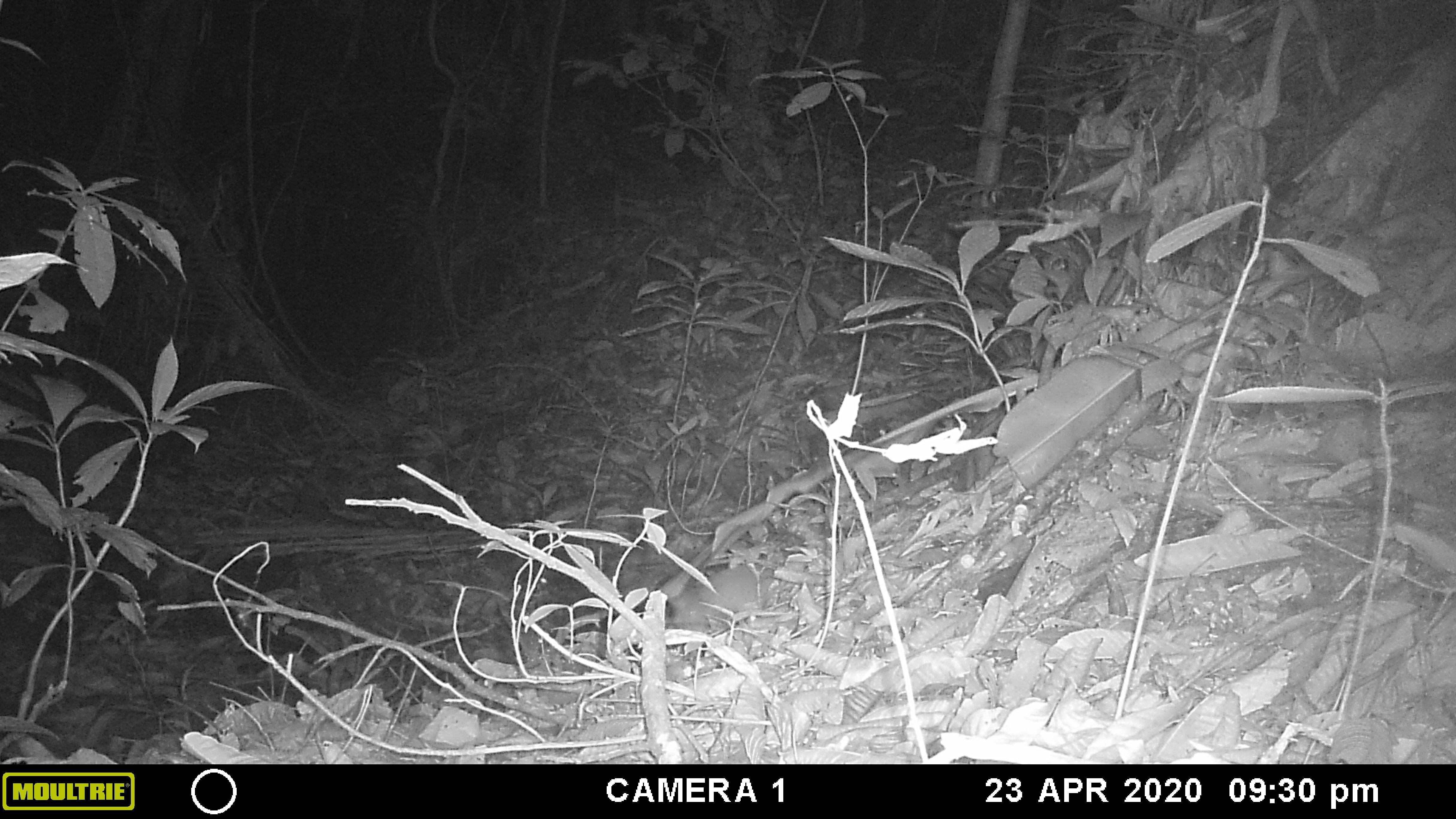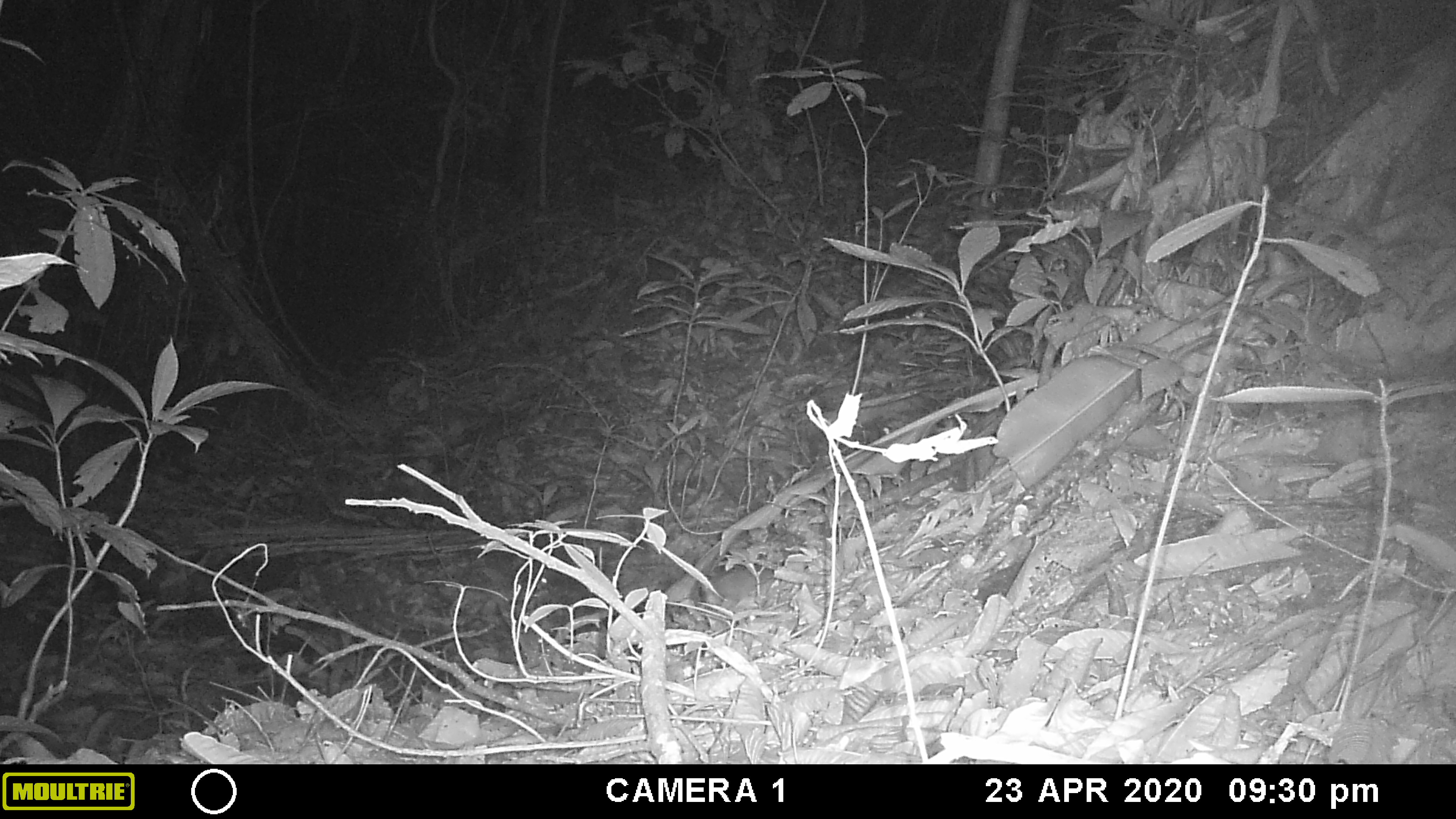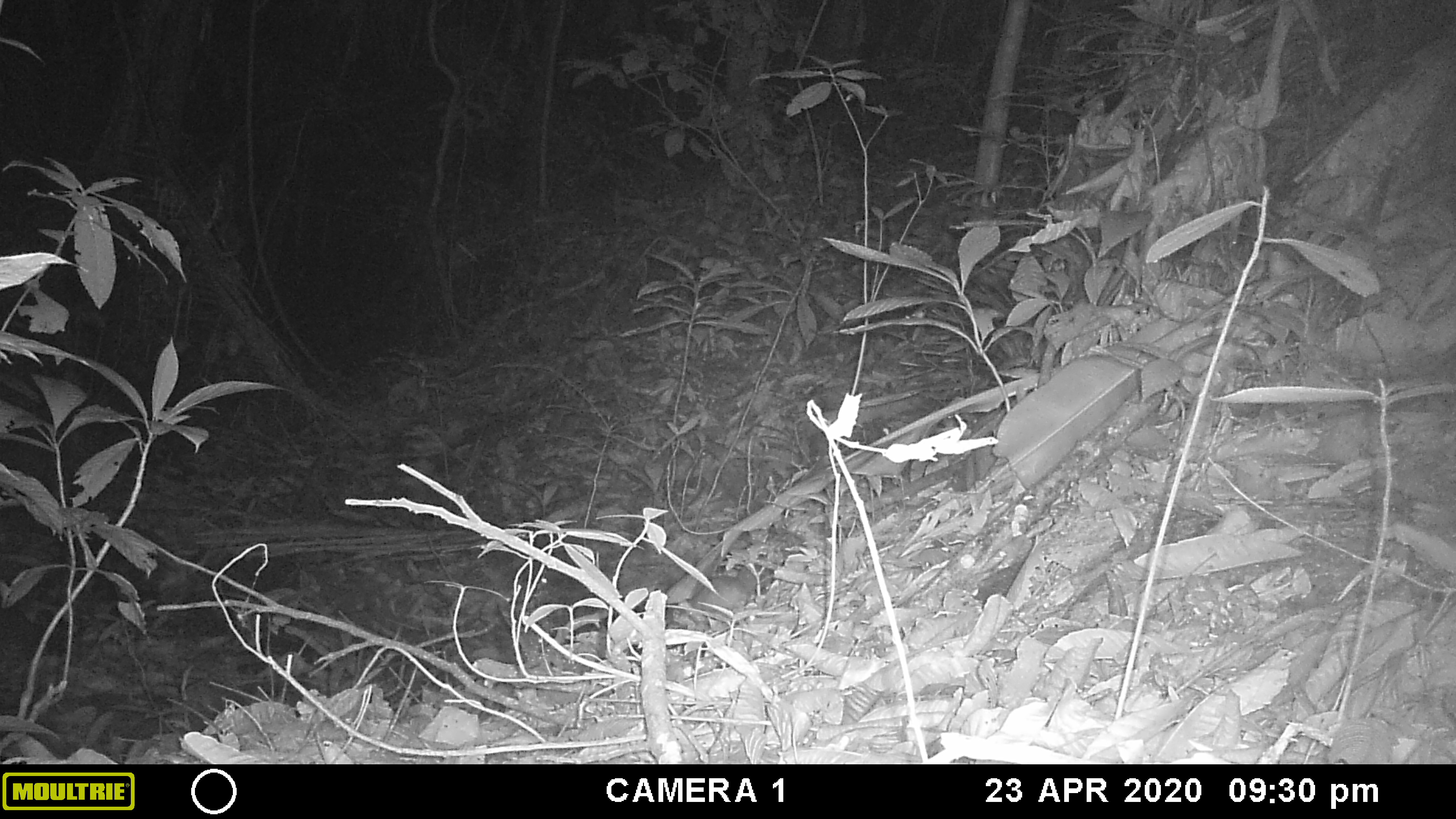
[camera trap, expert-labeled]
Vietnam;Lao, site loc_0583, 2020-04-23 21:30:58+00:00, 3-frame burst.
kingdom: Animalia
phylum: Chordata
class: Mammalia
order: Rodentia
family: Muridae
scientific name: Muridae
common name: old-world mice and rats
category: unidentified murid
Unidentified murid (old-world mice and rats) (Muridae). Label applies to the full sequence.